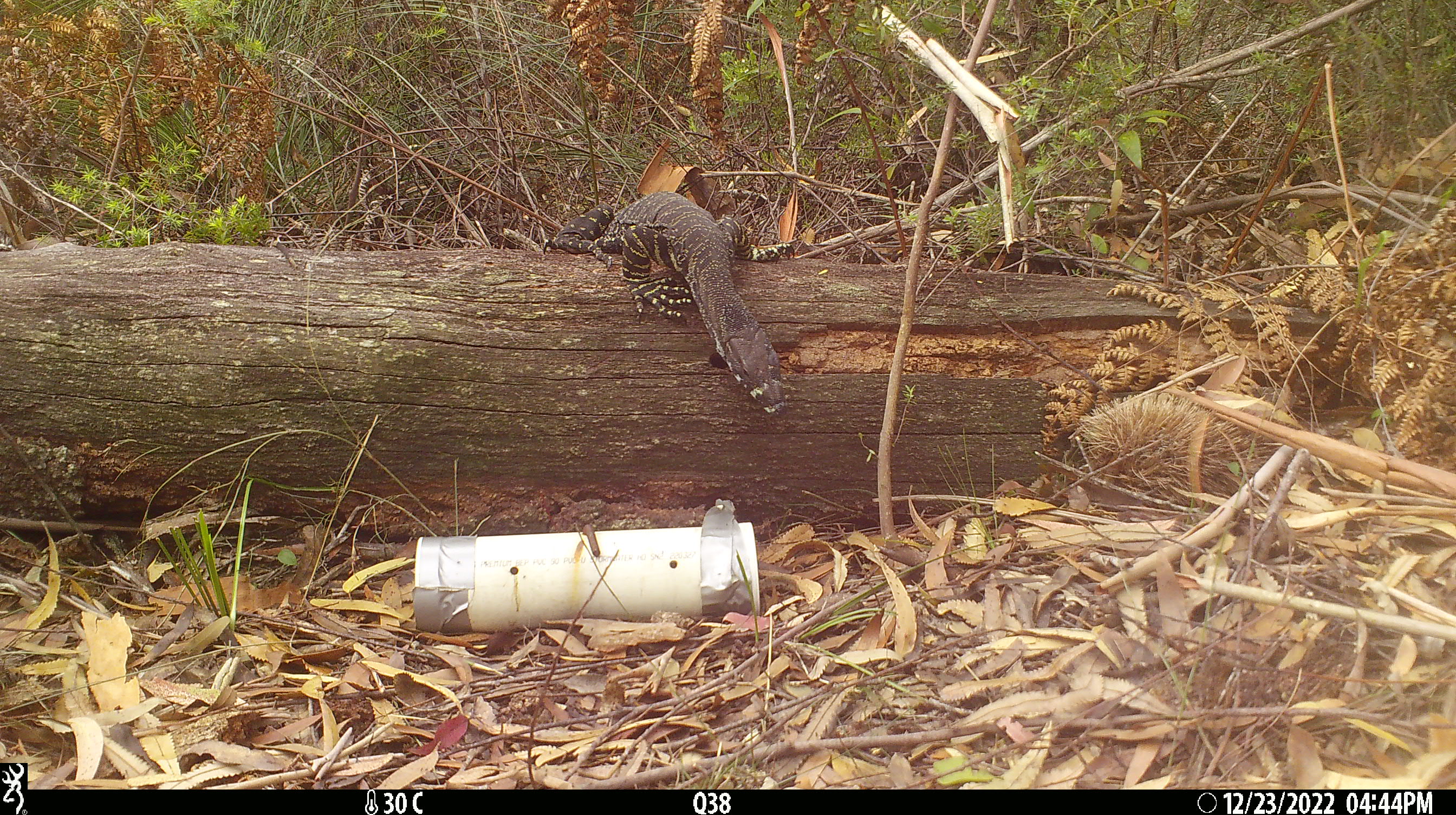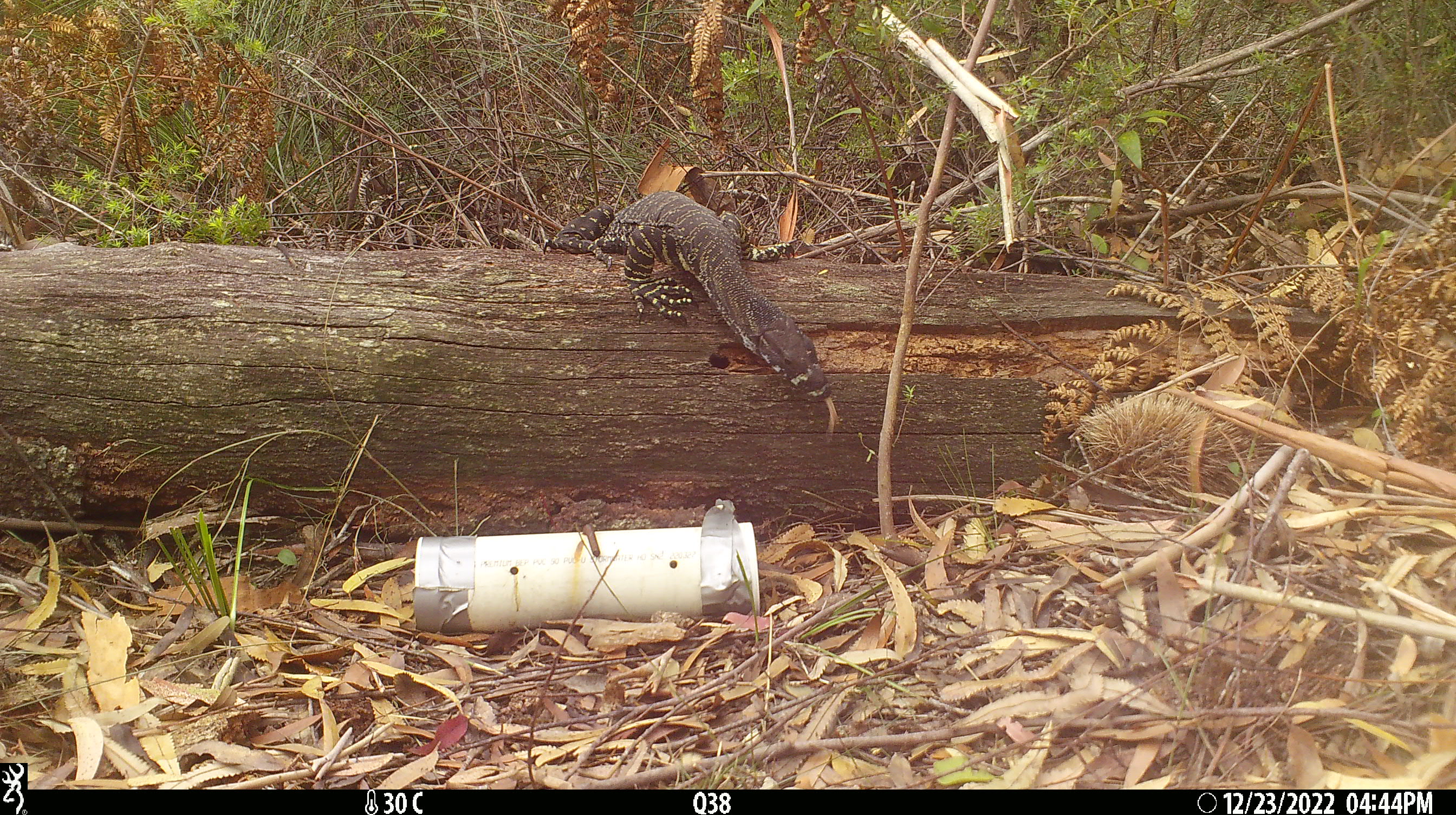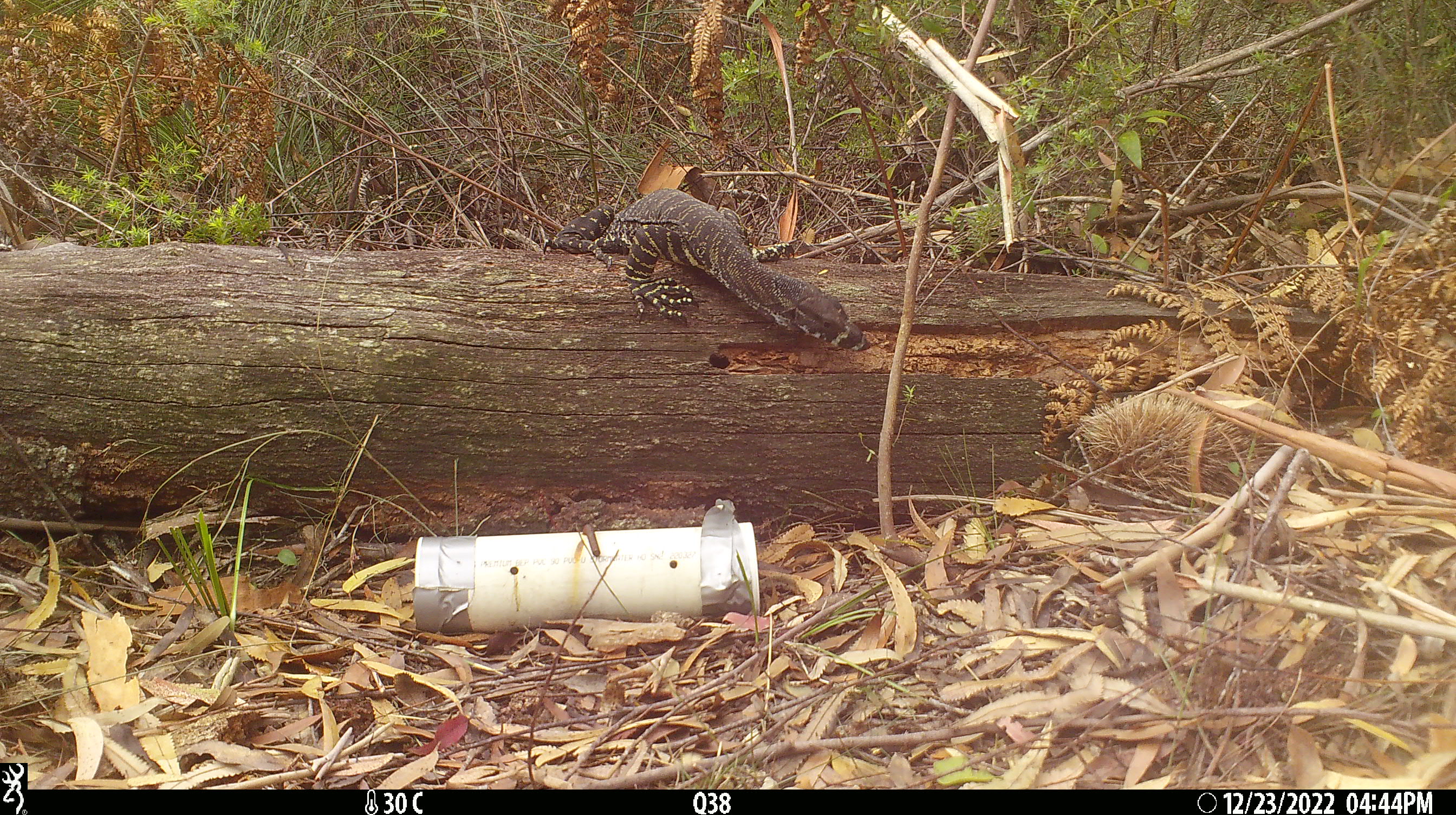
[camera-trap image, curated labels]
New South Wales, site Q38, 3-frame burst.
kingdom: Animalia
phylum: Chordata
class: Reptilia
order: Squamata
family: Varanidae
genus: Varanus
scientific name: Varanus varius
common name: lace monitor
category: goanna